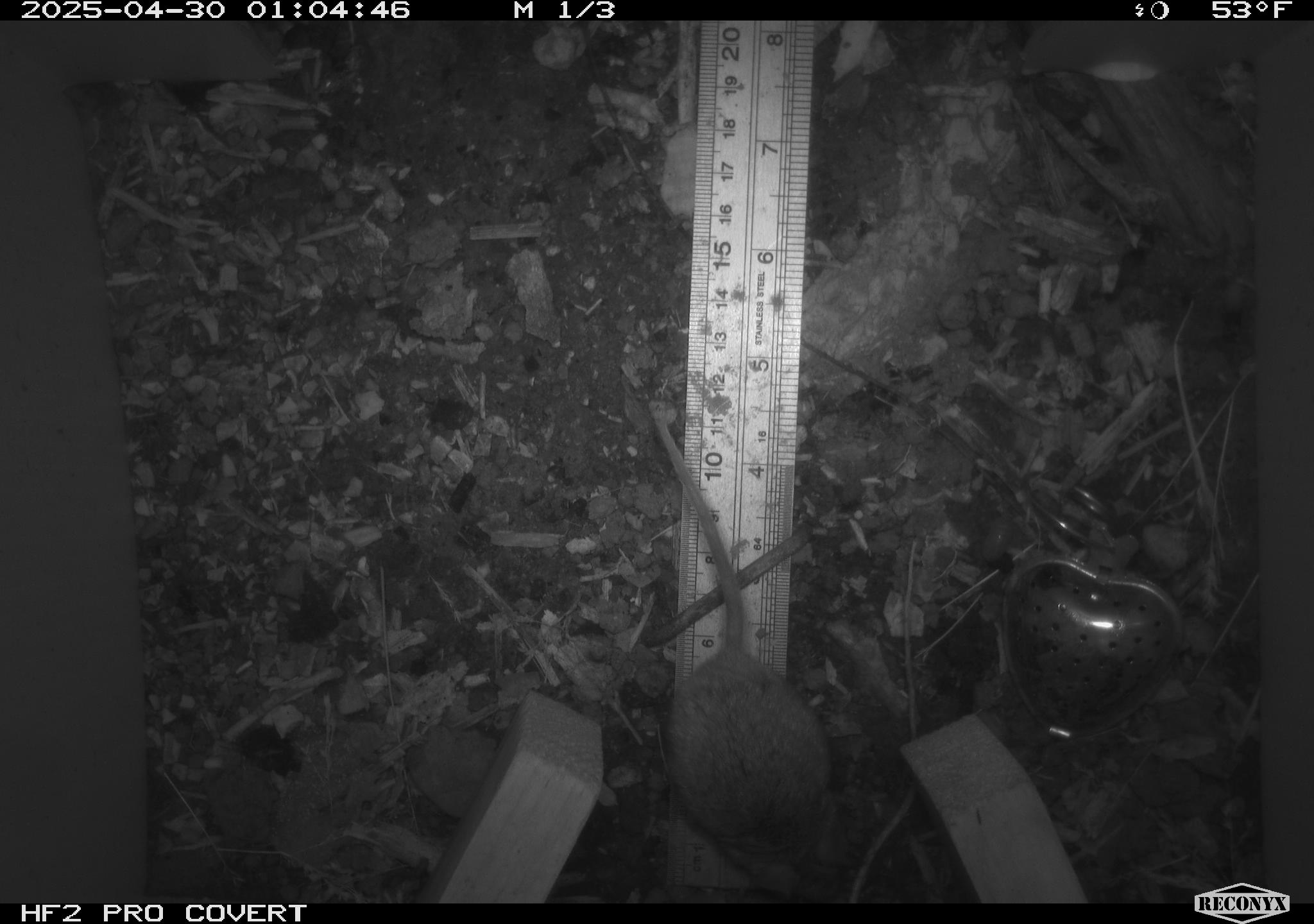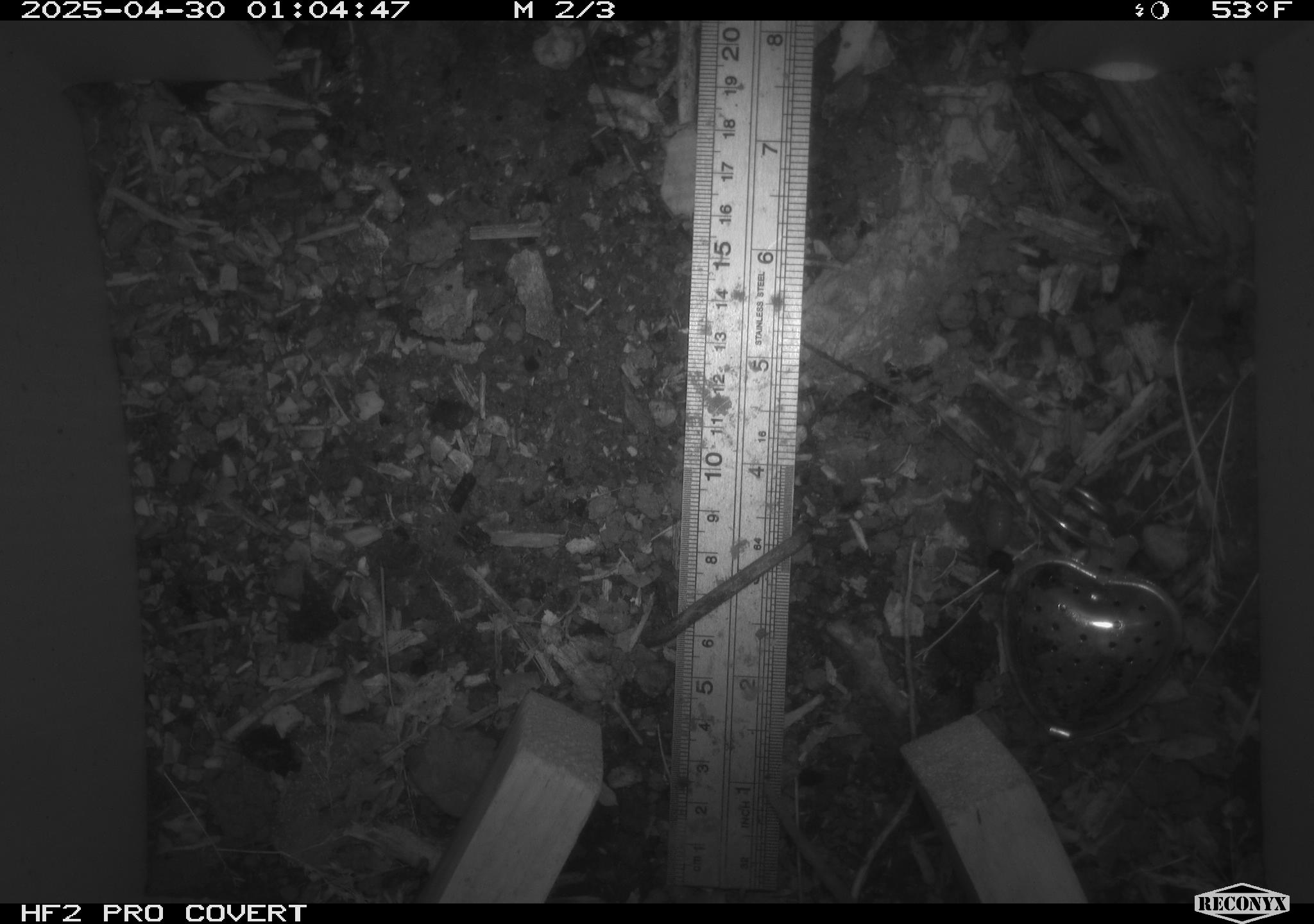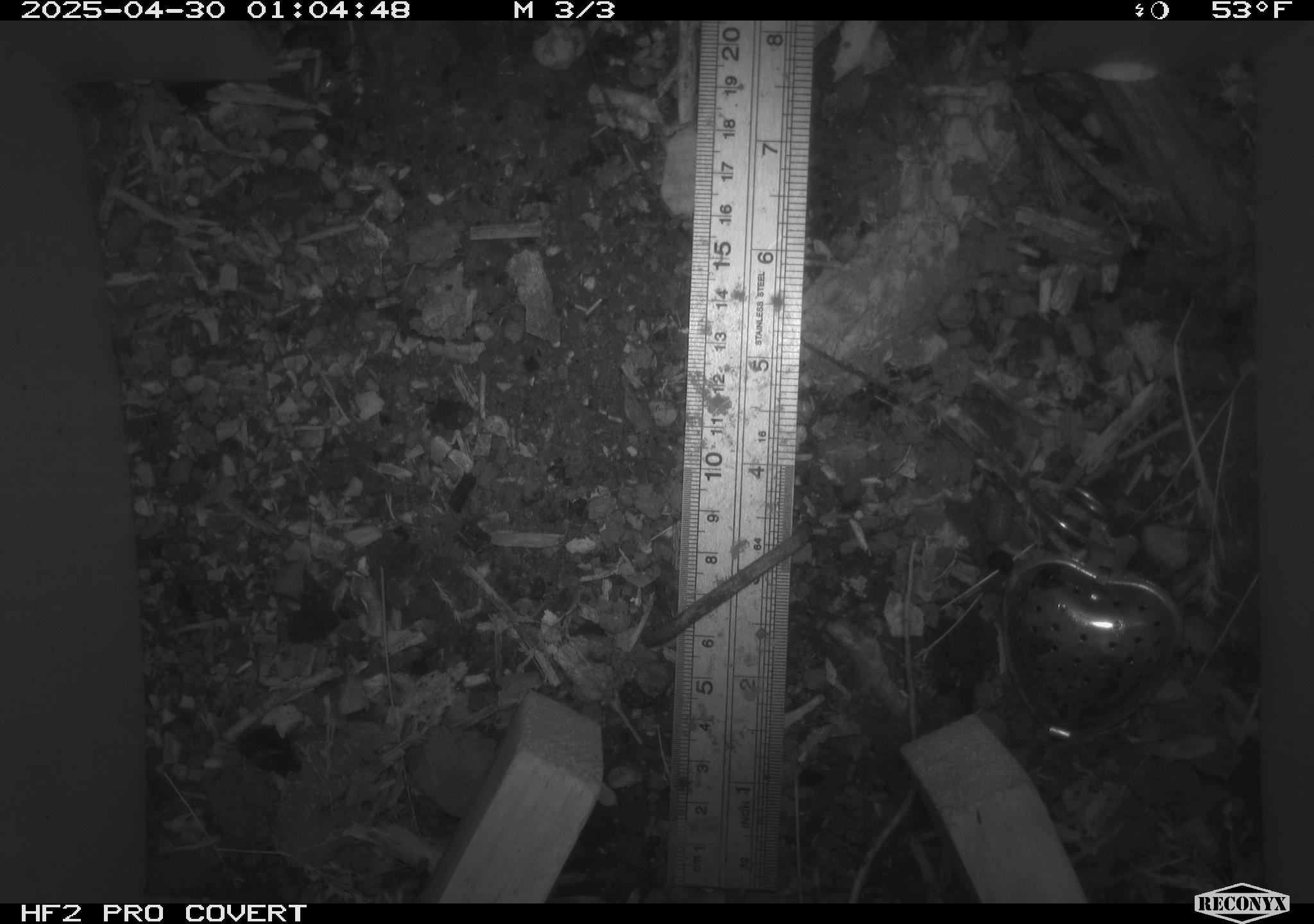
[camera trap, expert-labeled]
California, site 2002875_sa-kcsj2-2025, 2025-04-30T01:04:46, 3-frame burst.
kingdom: Animalia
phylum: Chordata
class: Mammalia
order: Rodentia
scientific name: Rodentia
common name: rodent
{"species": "rodent (Rodentia)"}